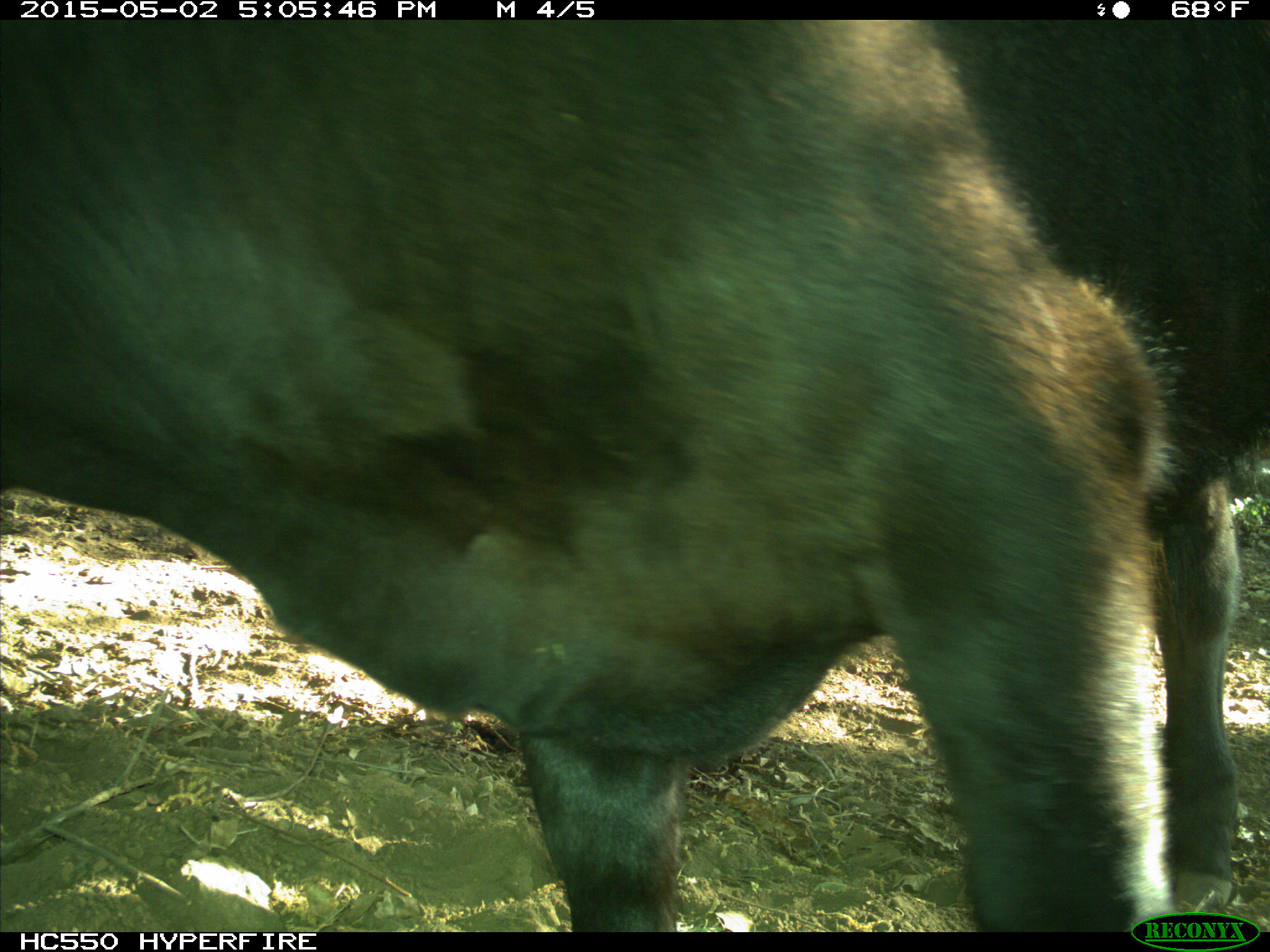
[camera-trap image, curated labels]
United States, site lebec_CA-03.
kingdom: Animalia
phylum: Chordata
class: Mammalia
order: Artiodactyla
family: Bovidae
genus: Bos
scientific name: Bos taurus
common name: domestic cow